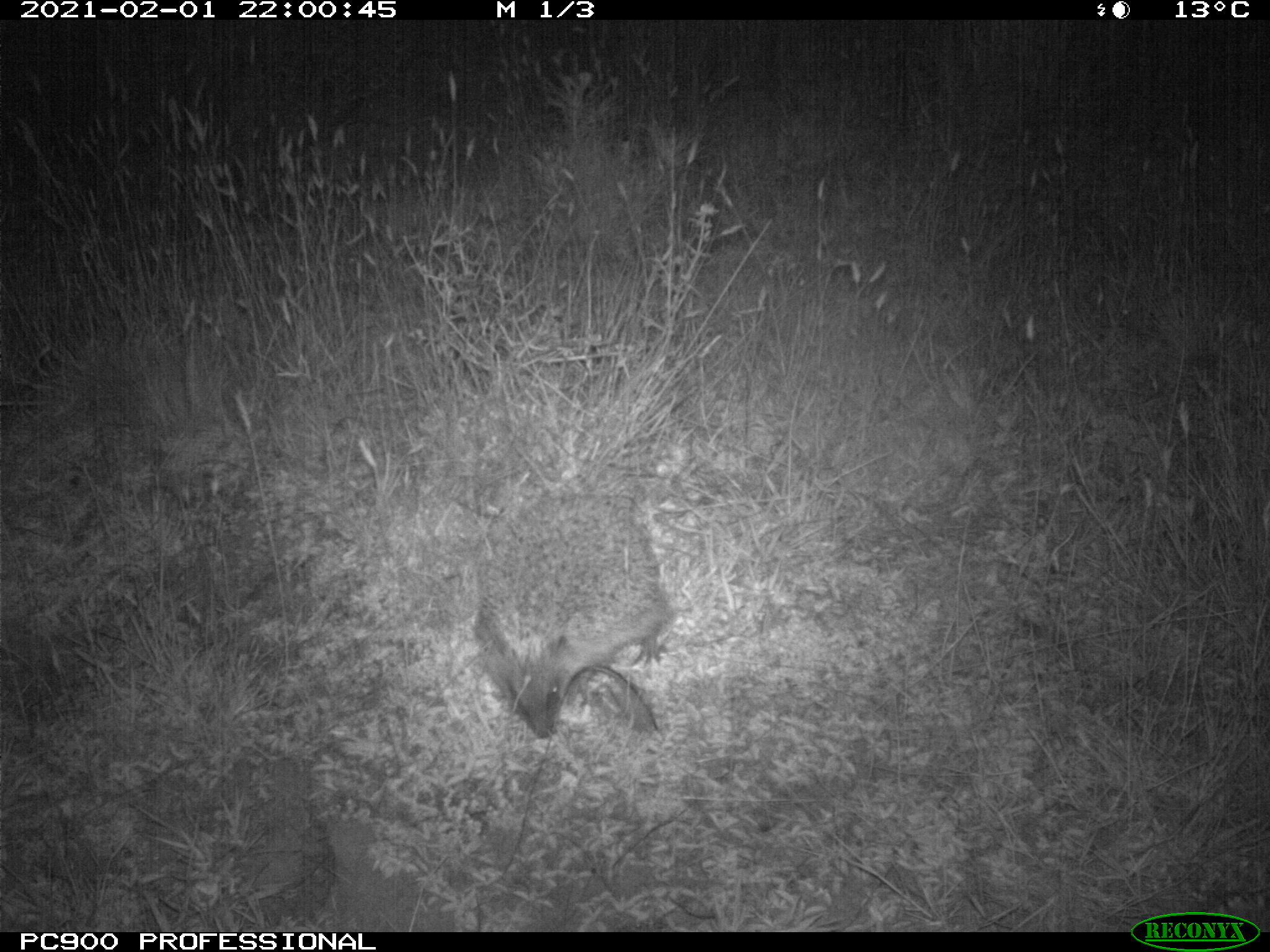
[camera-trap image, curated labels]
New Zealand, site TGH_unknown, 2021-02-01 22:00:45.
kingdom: Animalia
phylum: Chordata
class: Mammalia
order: Eulipotyphla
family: Erinaceidae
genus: Erinaceus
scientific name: Erinaceus europaeus europaeus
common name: european hedgehog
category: hedgehog